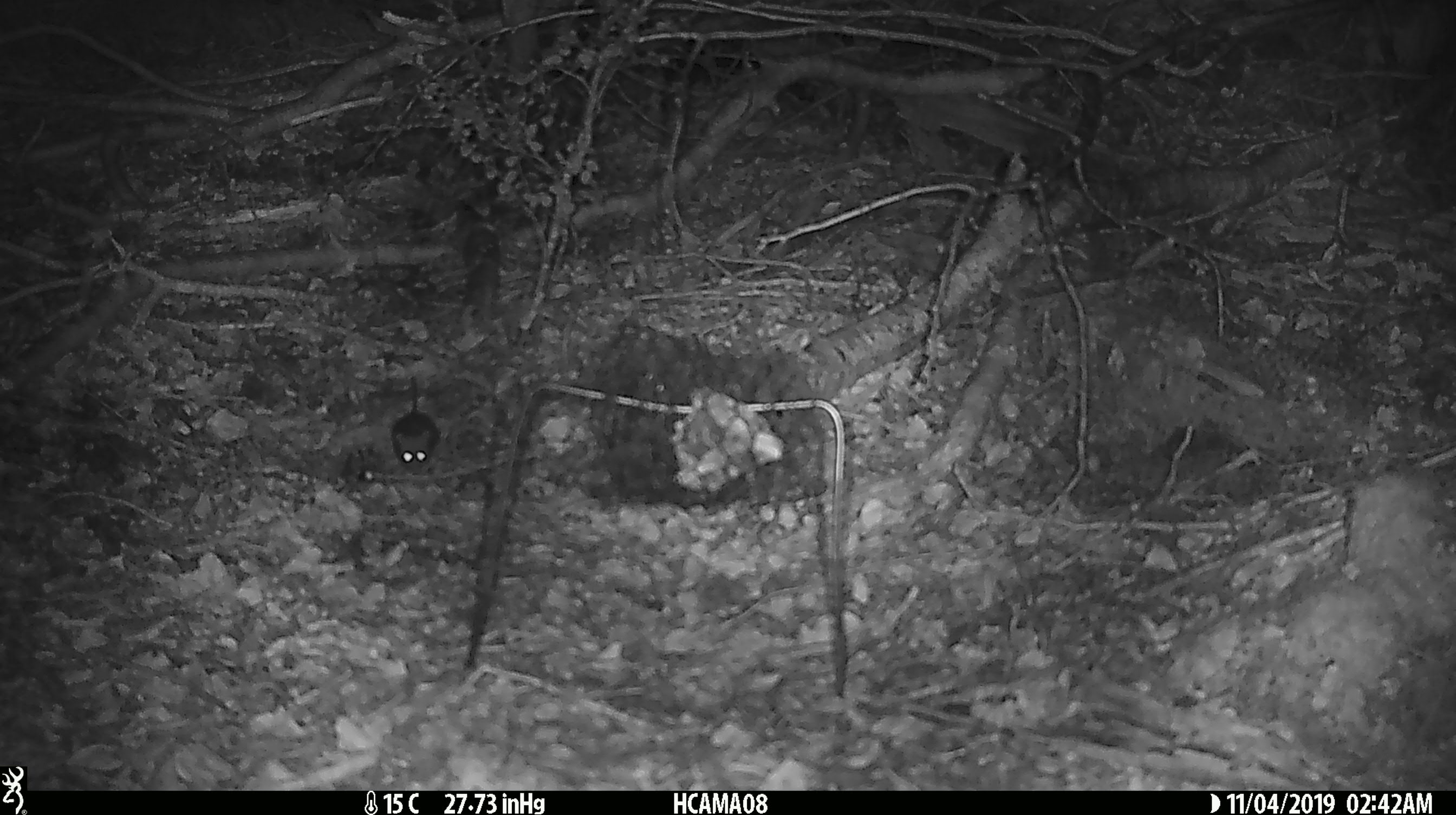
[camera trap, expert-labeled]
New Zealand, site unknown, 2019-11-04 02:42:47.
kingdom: Animalia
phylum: Chordata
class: Mammalia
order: Rodentia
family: Muridae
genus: Mus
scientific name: Mus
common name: mouse